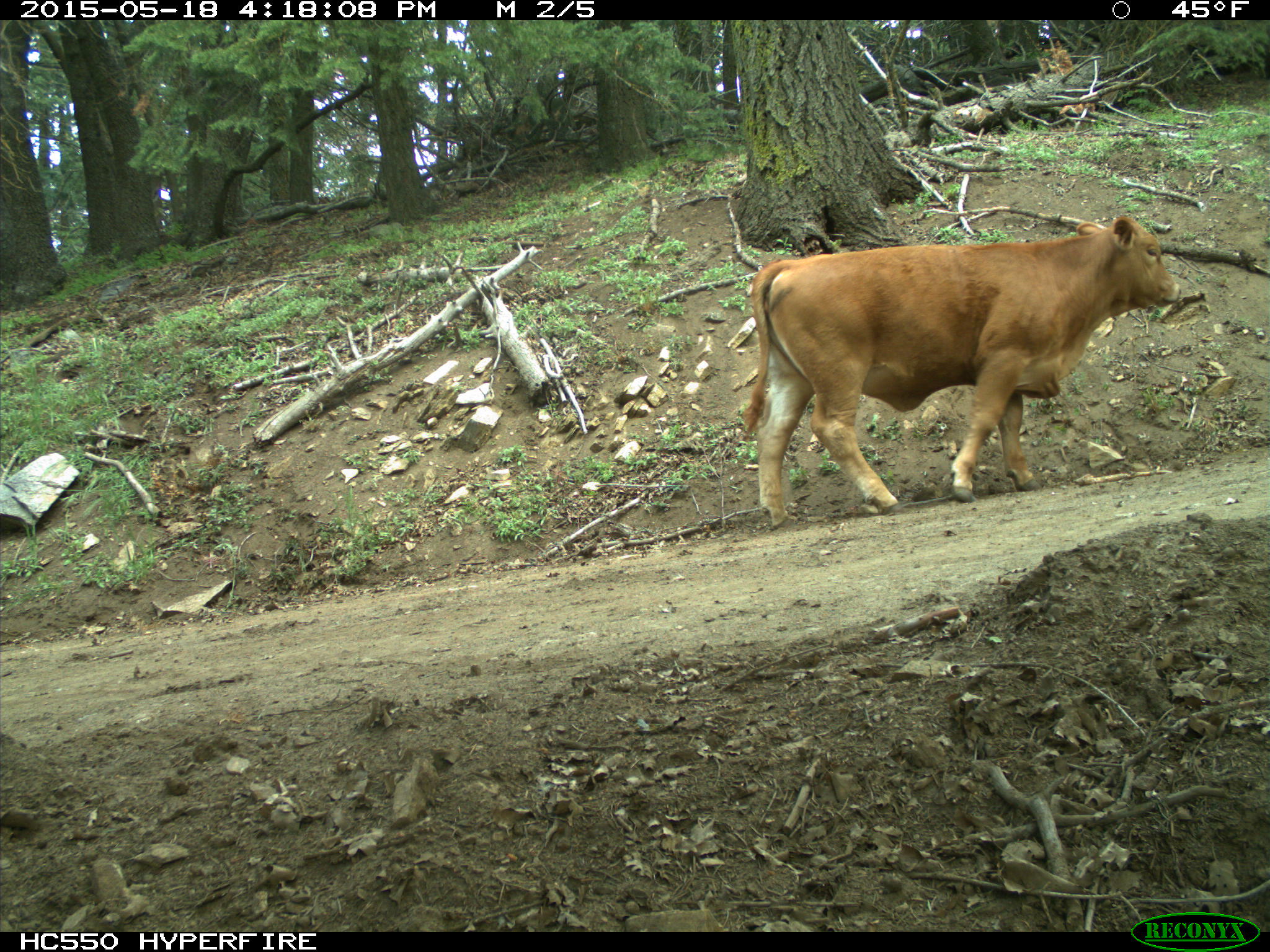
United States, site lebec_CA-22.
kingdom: Animalia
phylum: Chordata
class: Mammalia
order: Artiodactyla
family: Bovidae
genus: Bos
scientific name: Bos taurus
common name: domestic cow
Bos taurus (domestic cow).